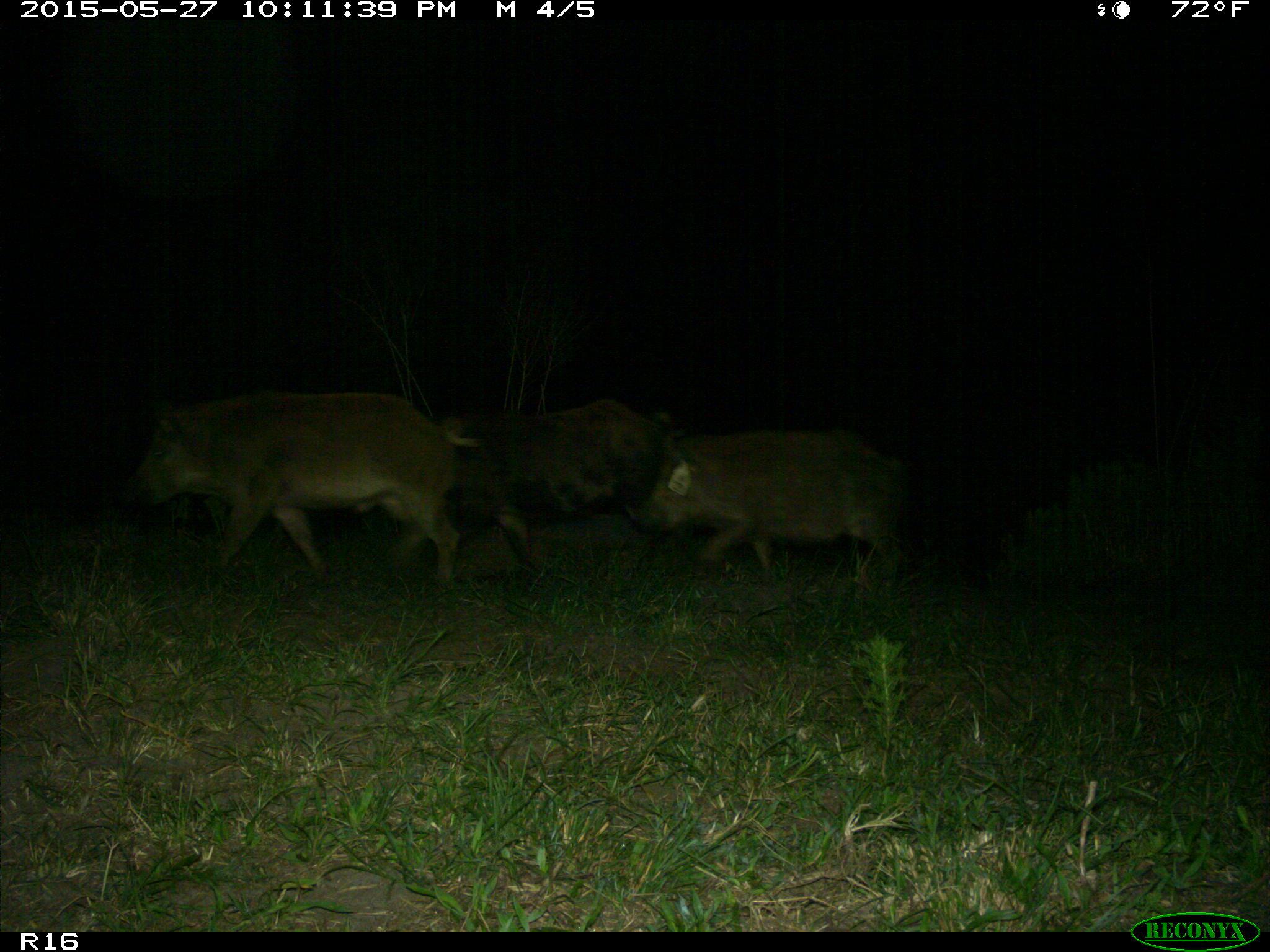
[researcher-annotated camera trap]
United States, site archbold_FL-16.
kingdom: Animalia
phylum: Chordata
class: Mammalia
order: Artiodactyla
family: Suidae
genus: Sus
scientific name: Sus scrofa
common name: wild boar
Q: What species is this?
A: Sus scrofa (wild boar).